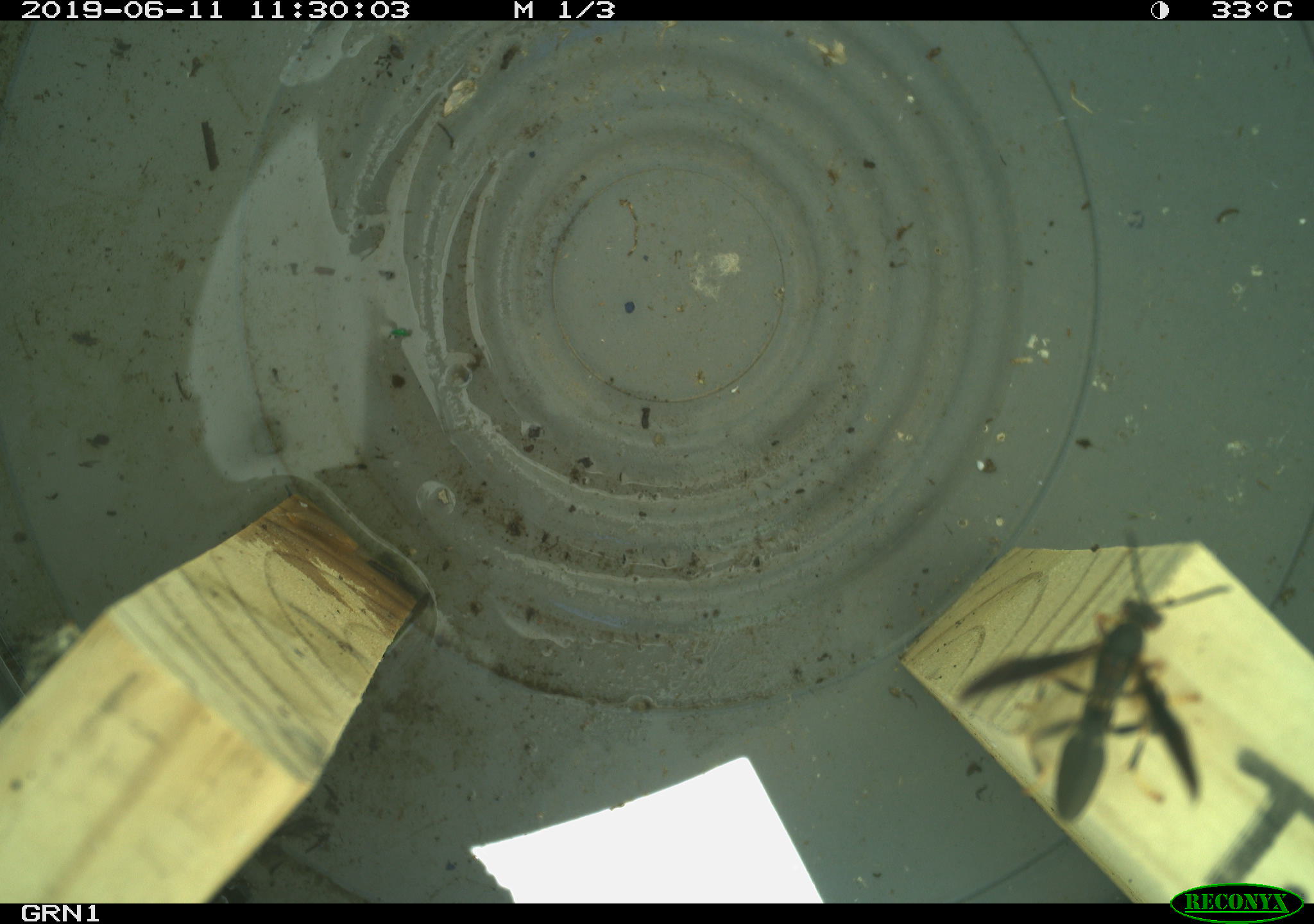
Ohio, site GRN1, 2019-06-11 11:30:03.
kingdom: Animalia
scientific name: Animalia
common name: animal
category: invertebrate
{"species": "invertebrate (animal) (Animalia)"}